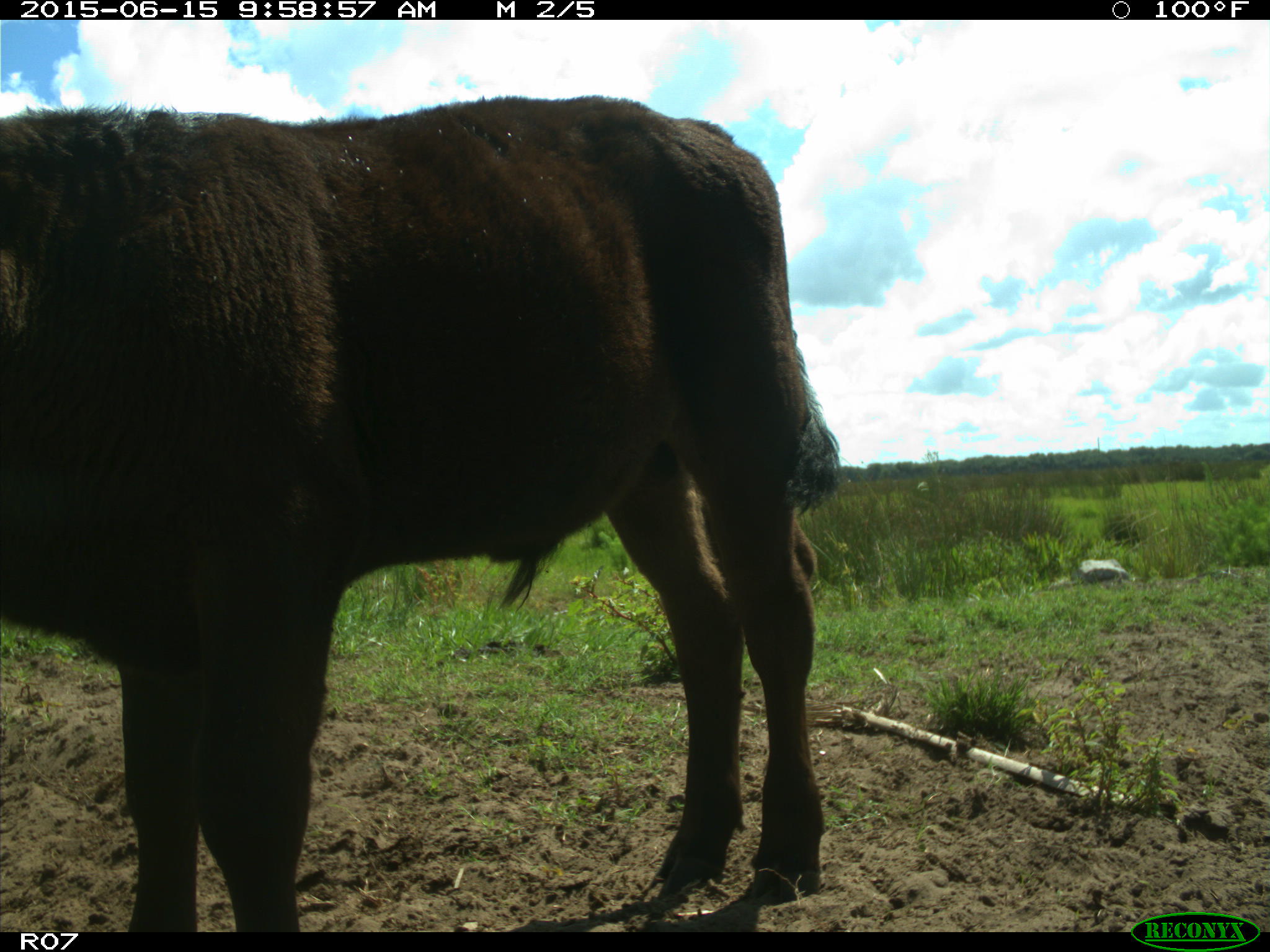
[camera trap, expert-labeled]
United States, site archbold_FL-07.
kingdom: Animalia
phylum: Chordata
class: Mammalia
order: Artiodactyla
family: Bovidae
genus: Bos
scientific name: Bos taurus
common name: domestic cow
Bos taurus (domestic cow).